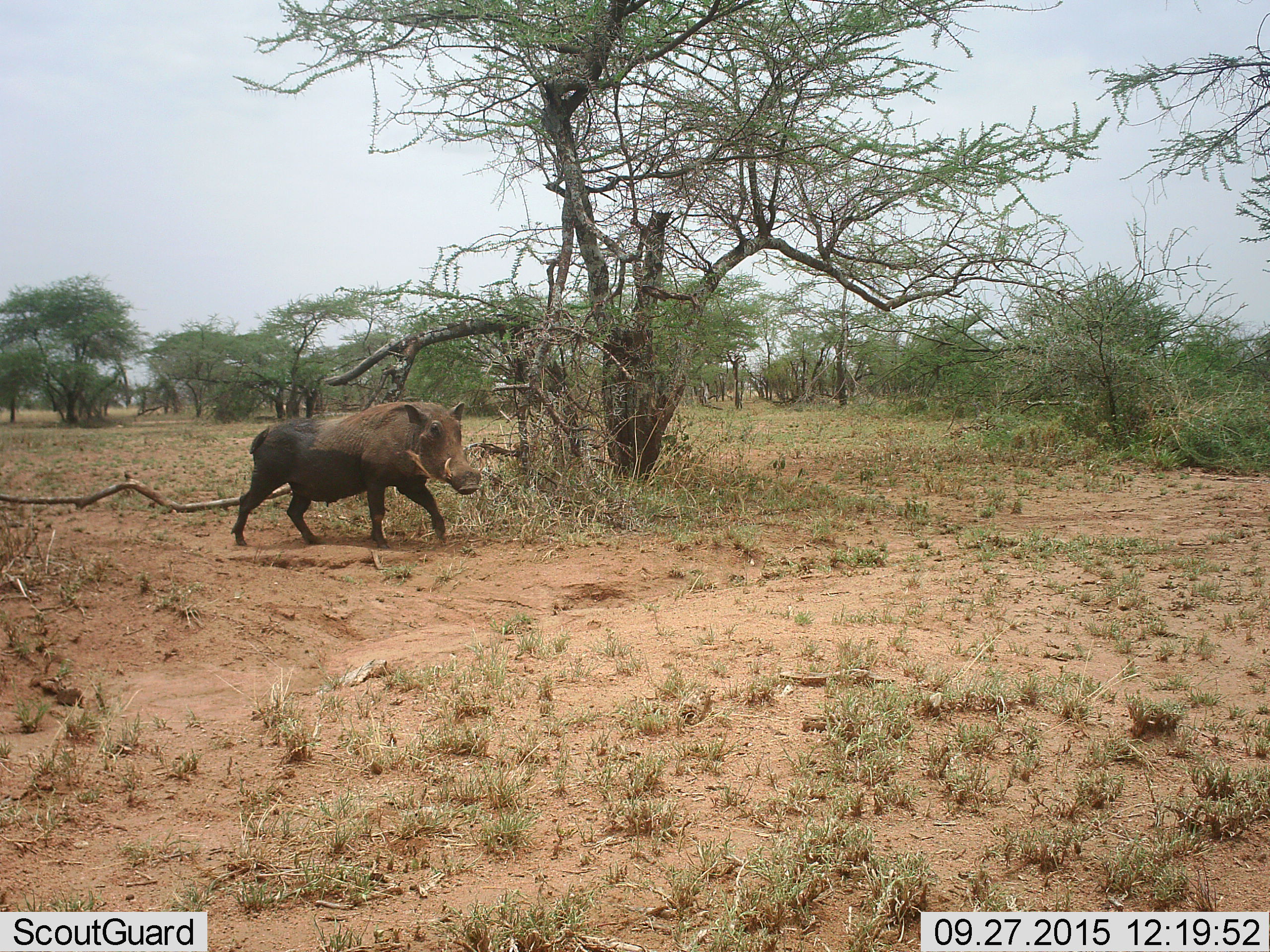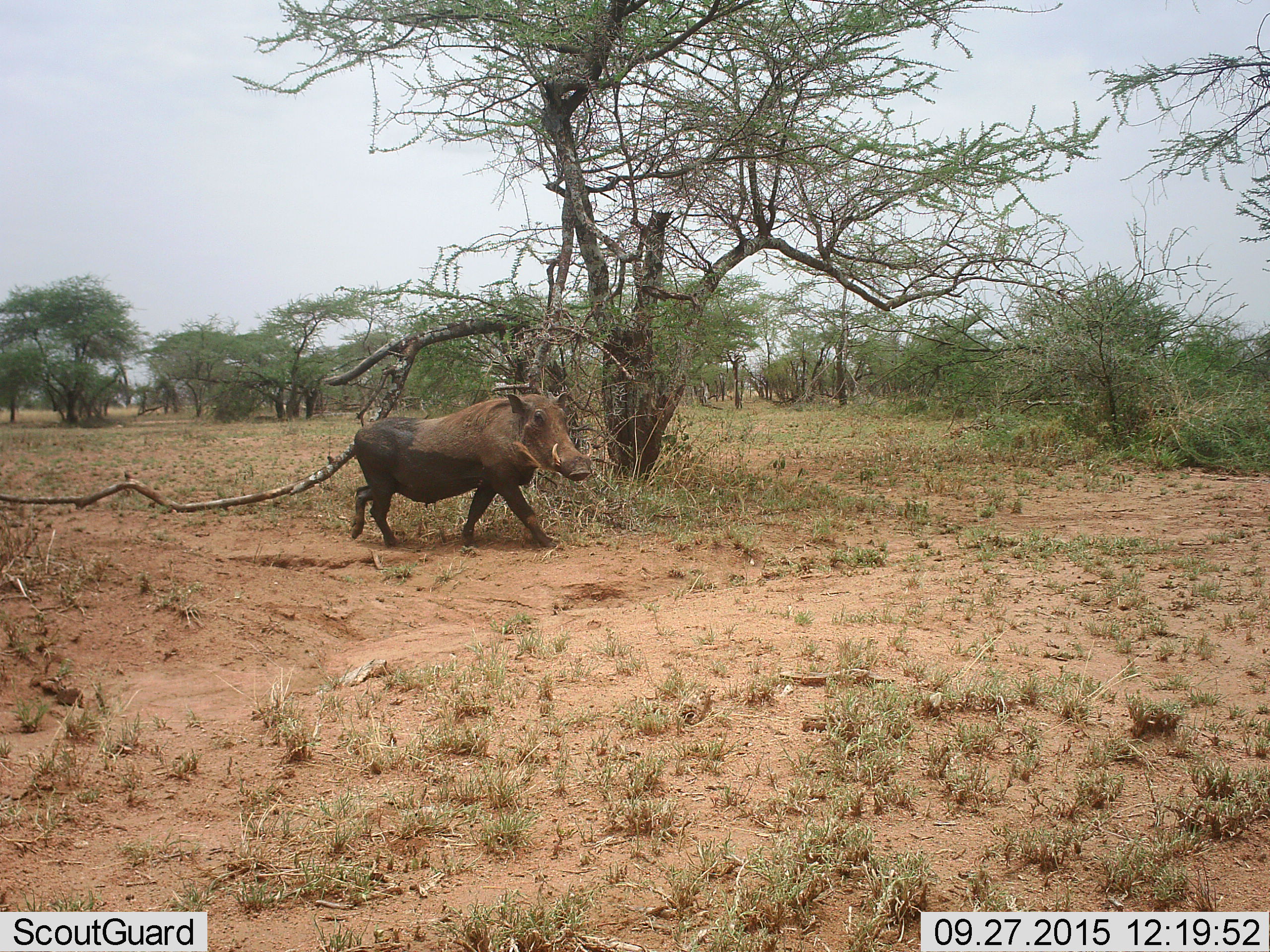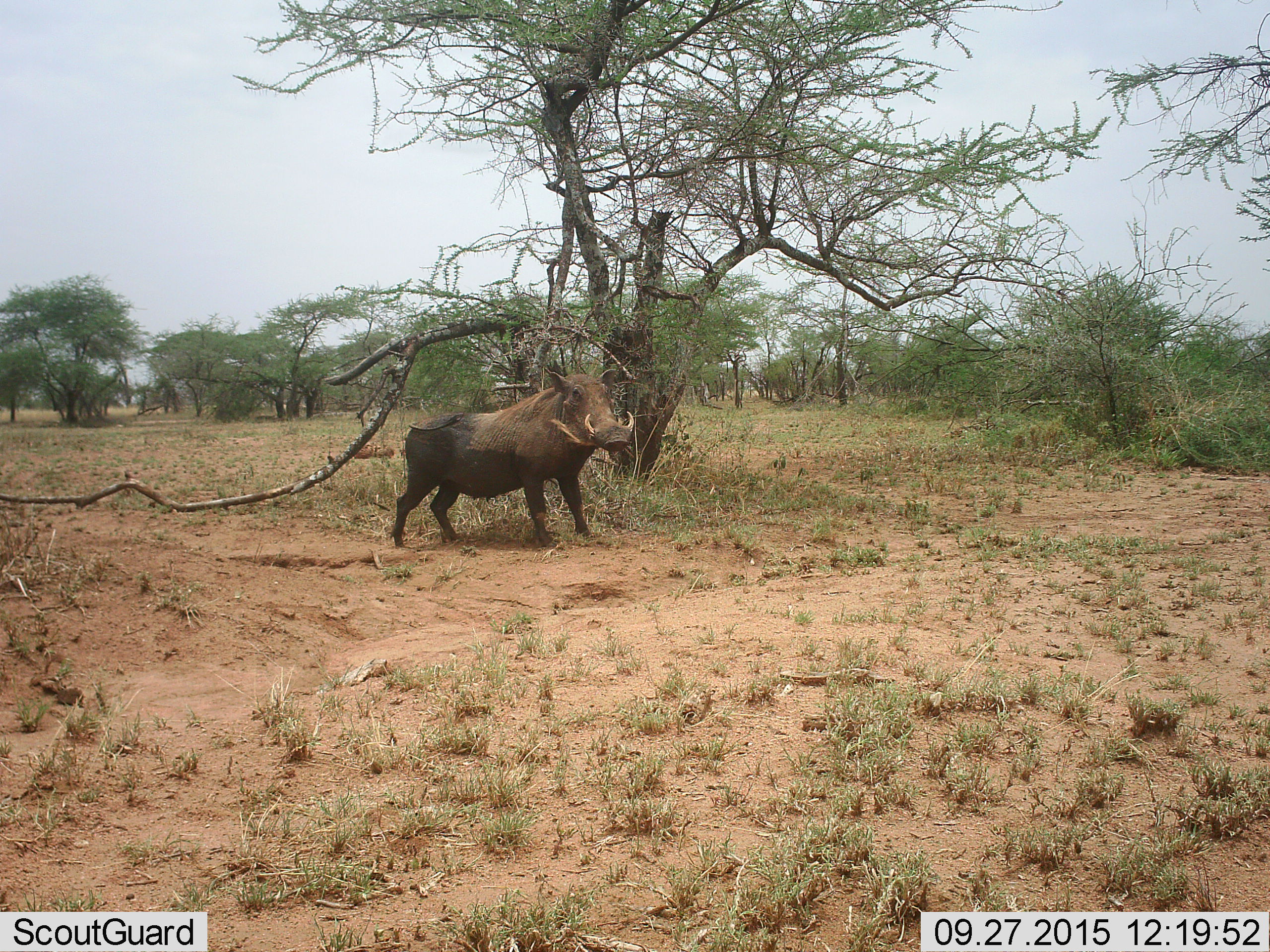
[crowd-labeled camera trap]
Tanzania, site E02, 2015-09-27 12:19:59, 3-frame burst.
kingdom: Animalia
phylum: Chordata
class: Mammalia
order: Artiodactyla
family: Suidae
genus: Phacochoerus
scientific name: Phacochoerus africanus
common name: warthog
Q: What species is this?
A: Warthog (Phacochoerus africanus).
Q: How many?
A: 1.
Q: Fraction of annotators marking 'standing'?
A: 31%.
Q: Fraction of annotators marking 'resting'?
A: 0%.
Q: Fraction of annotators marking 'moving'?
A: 94%.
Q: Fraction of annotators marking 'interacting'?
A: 0%.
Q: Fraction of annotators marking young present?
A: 0%.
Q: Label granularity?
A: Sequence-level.